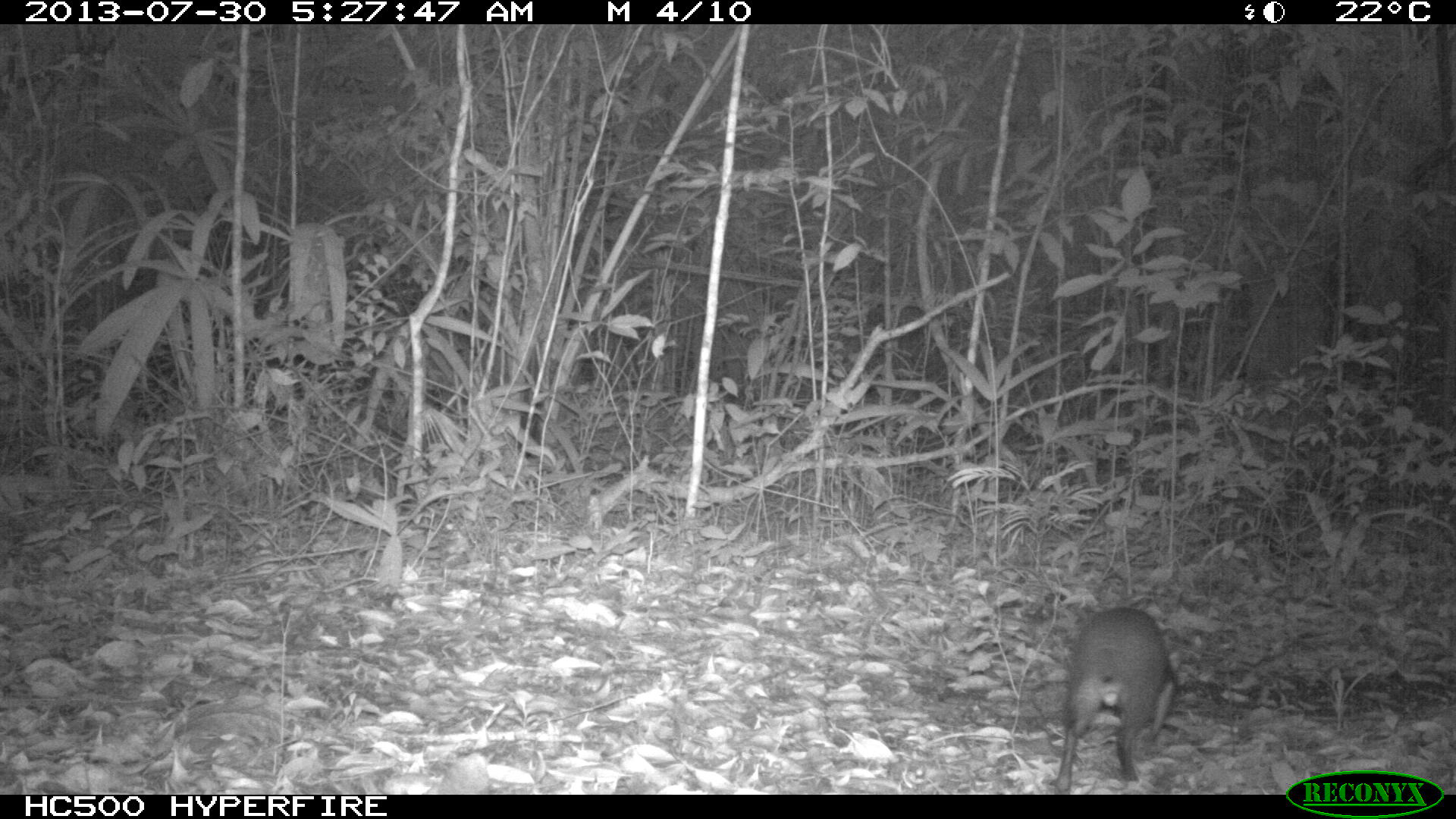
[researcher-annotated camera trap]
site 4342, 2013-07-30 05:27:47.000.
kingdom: Animalia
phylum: Chordata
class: Mammalia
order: Rodentia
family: Dasyproctidae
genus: Dasyprocta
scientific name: Dasyprocta punctata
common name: central american agouti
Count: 1.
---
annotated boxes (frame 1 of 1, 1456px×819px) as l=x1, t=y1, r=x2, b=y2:
dasyprocta punctata: l=1047, t=605, r=1179, b=790